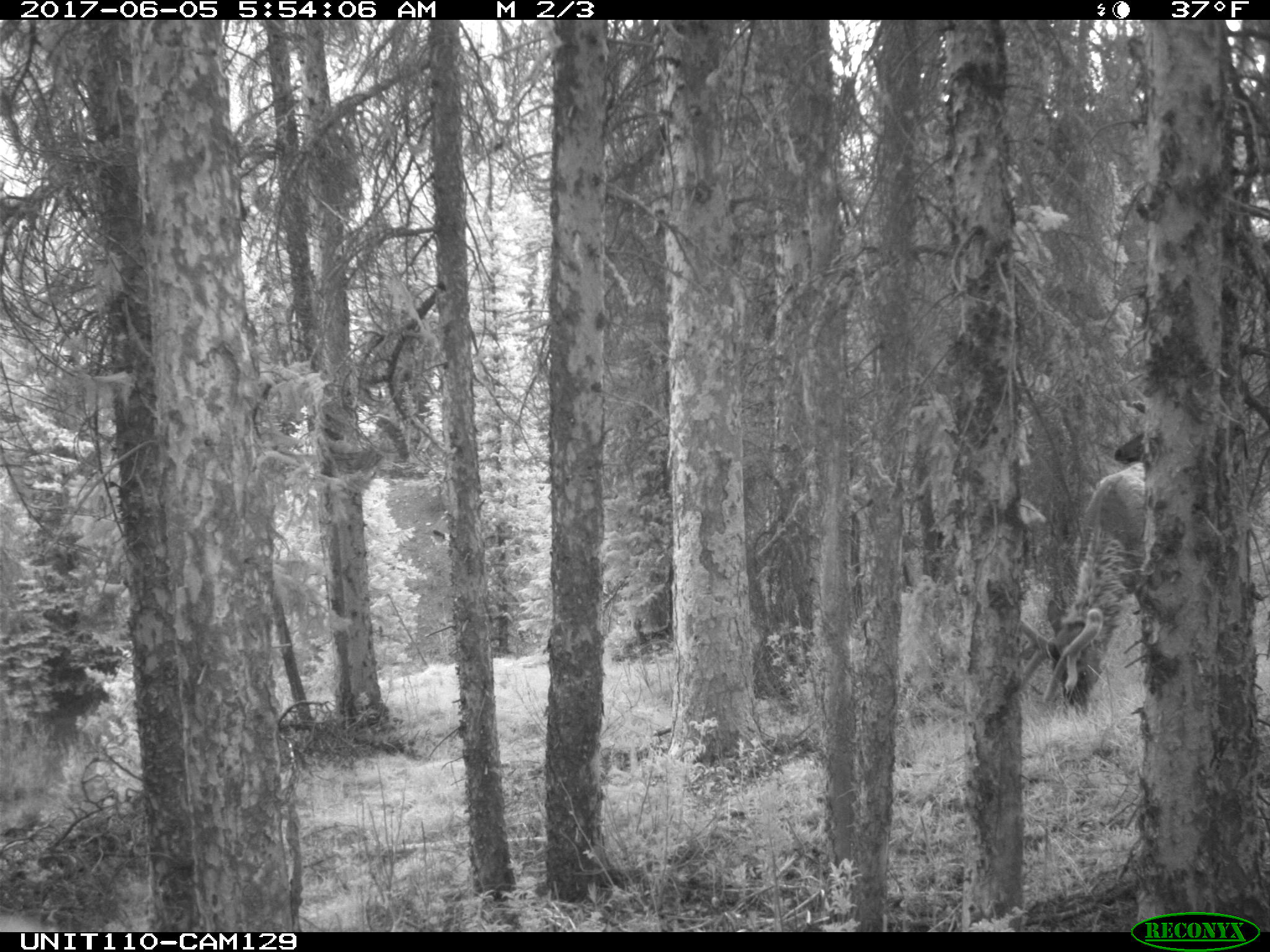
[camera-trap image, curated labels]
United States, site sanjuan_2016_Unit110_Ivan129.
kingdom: Animalia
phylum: Chordata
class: Mammalia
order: Artiodactyla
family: Cervidae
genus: Cervus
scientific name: Cervus elaphus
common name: red deer